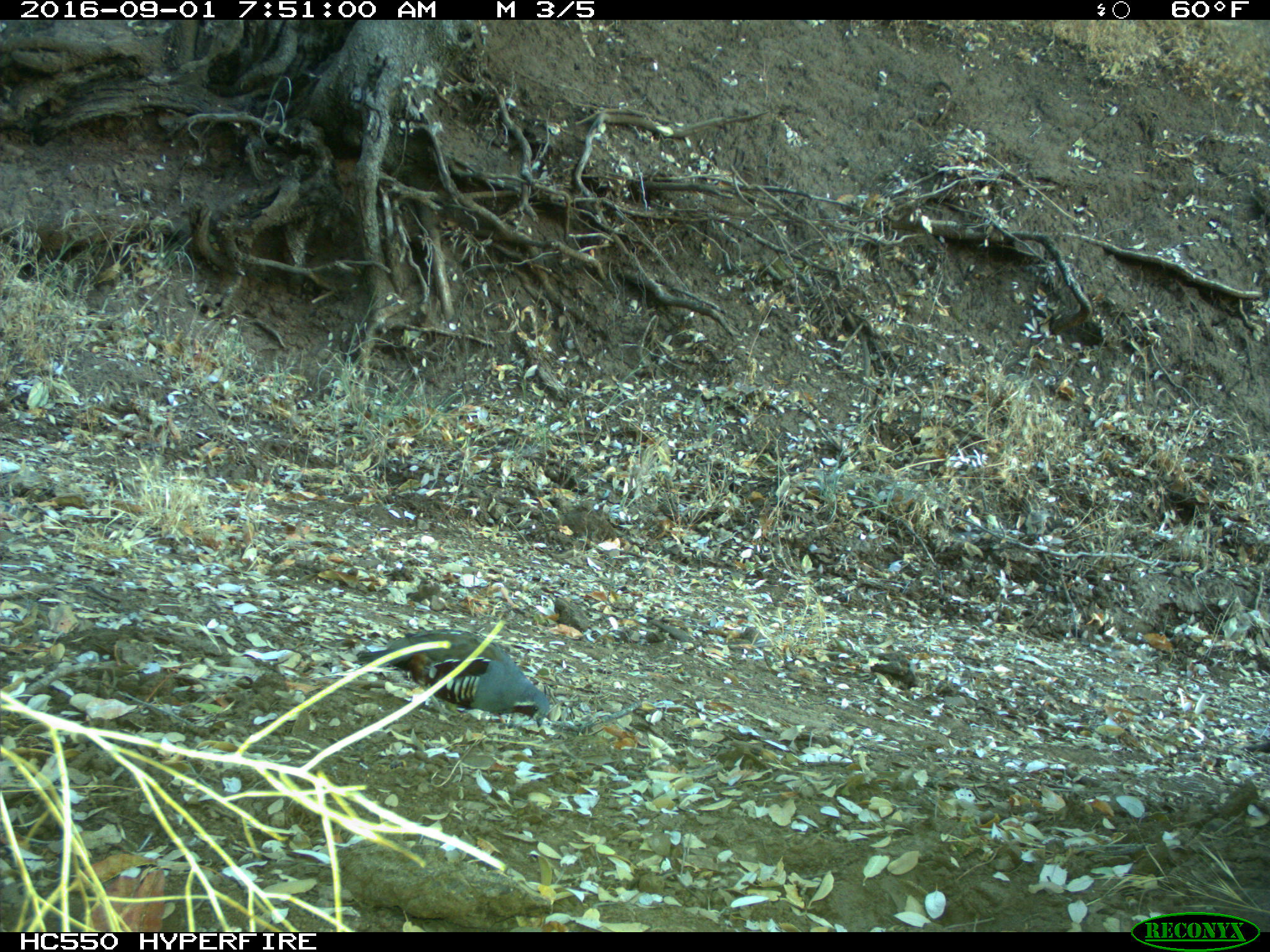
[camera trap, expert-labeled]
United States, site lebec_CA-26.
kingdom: Animalia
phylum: Chordata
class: Aves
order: Galliformes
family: Odontophoridae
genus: Callipepla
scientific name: Callipepla californica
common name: california quail